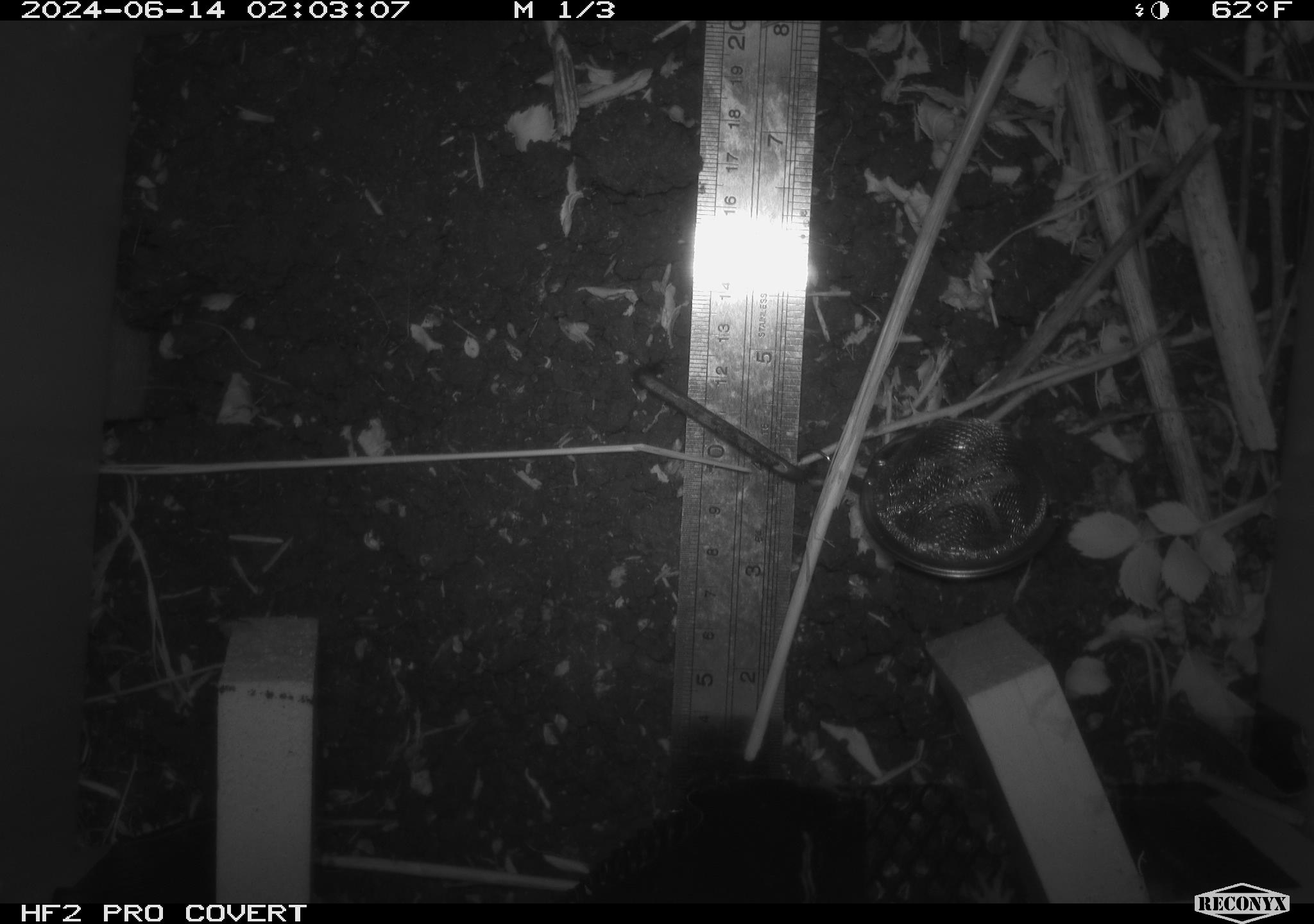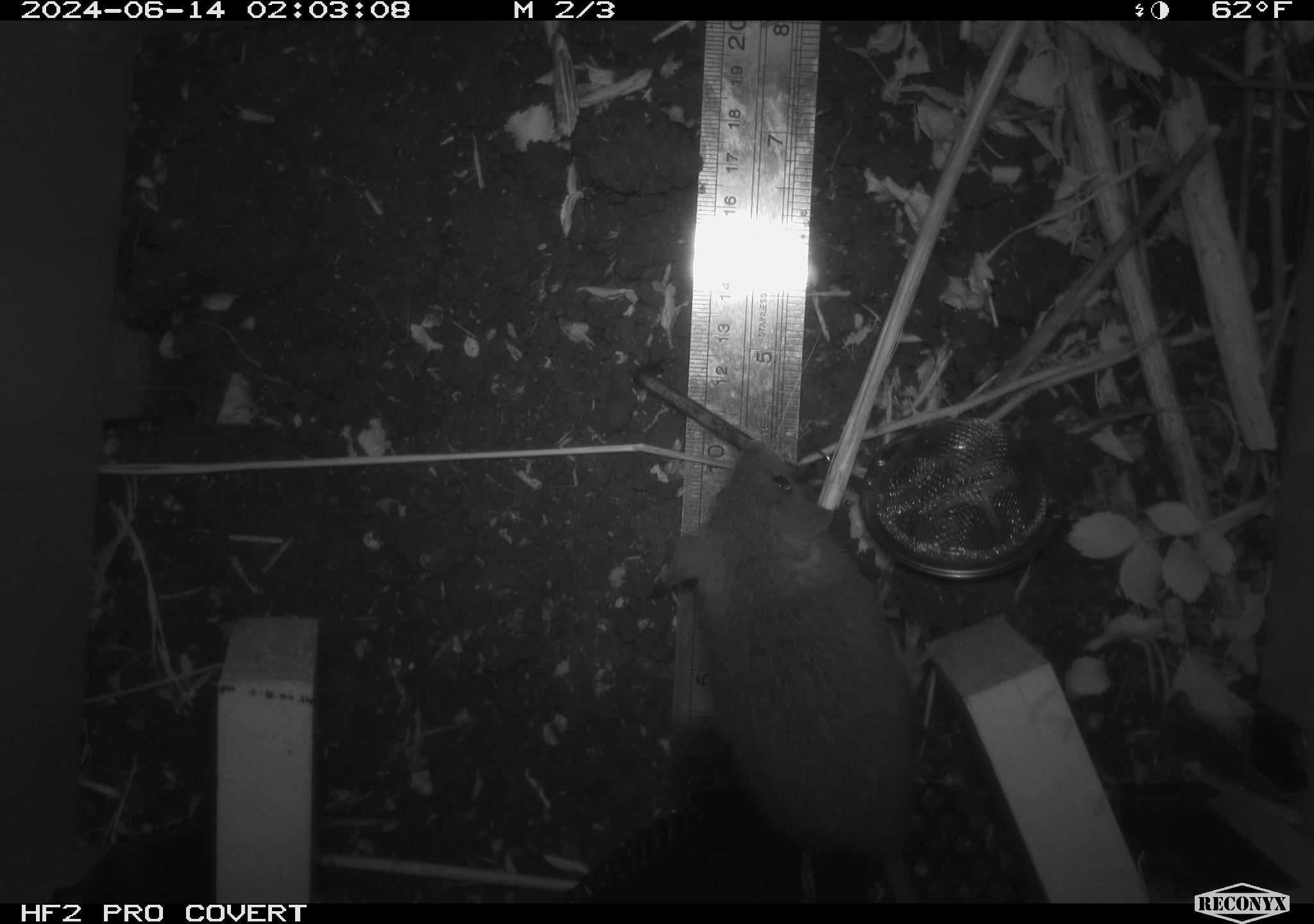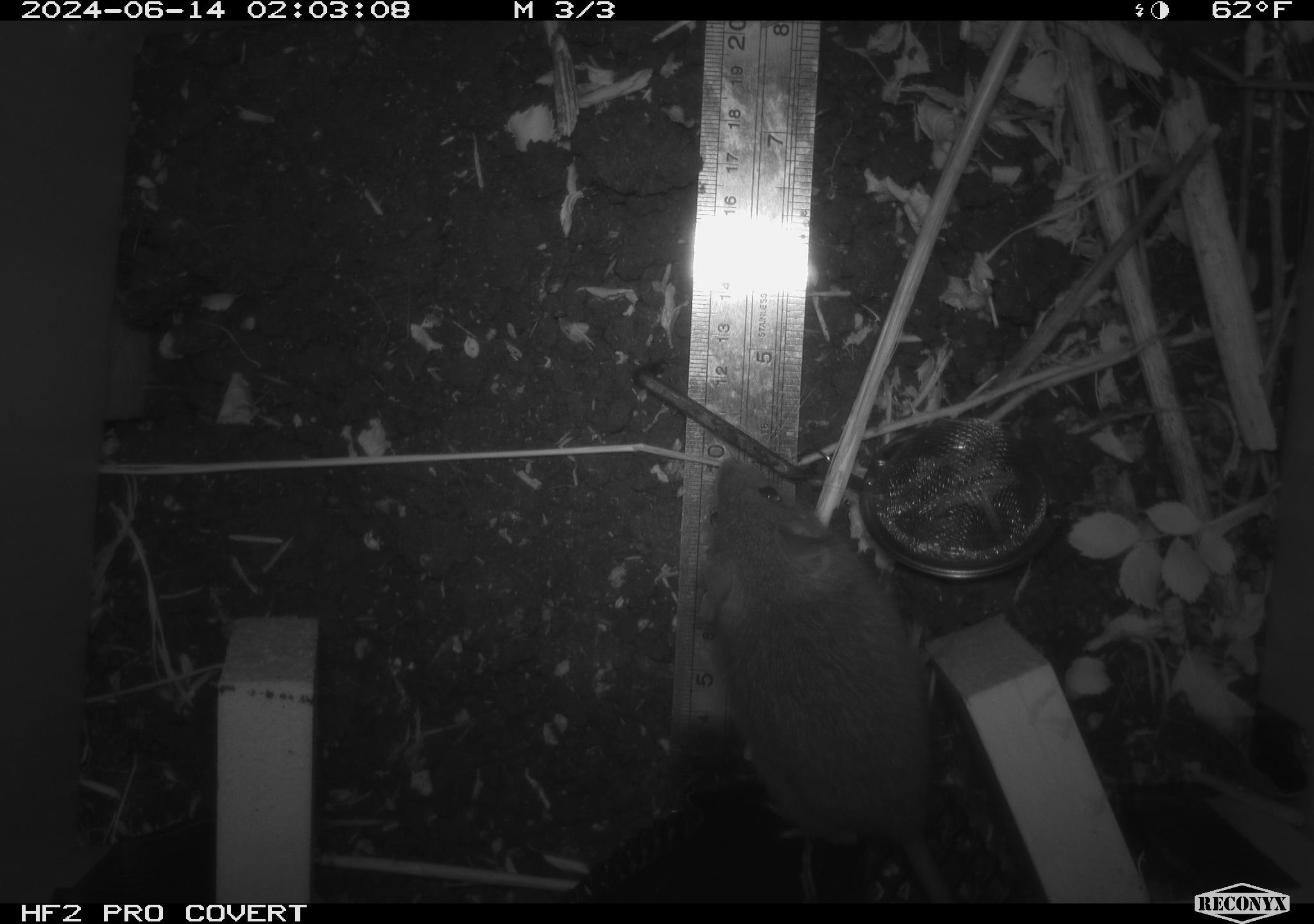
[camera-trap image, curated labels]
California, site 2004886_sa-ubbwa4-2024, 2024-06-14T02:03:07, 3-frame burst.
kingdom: Animalia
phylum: Chordata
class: Mammalia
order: Rodentia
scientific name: Rodentia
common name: woodrat or rat or mouse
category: woodrat or rat or mouse species